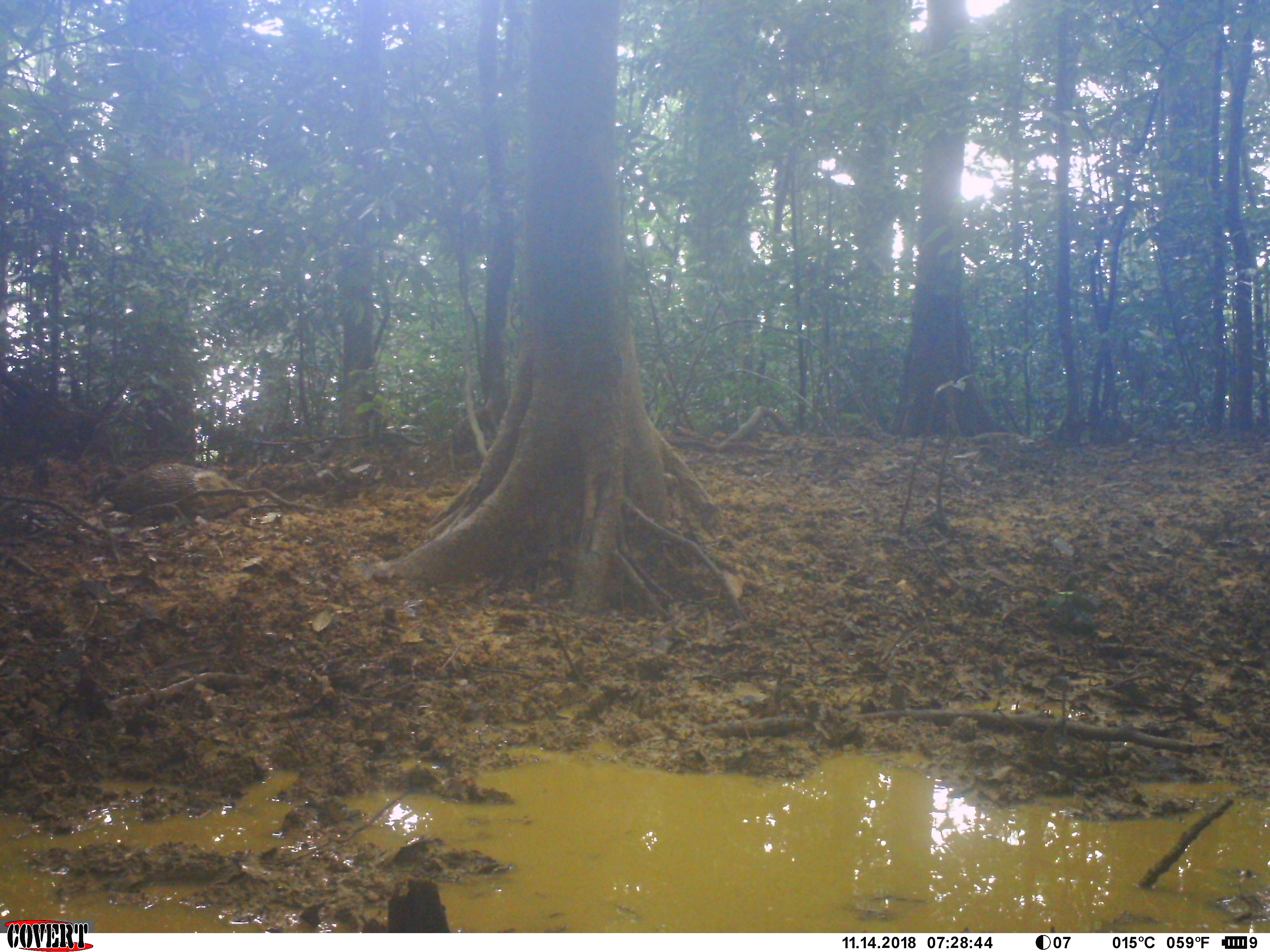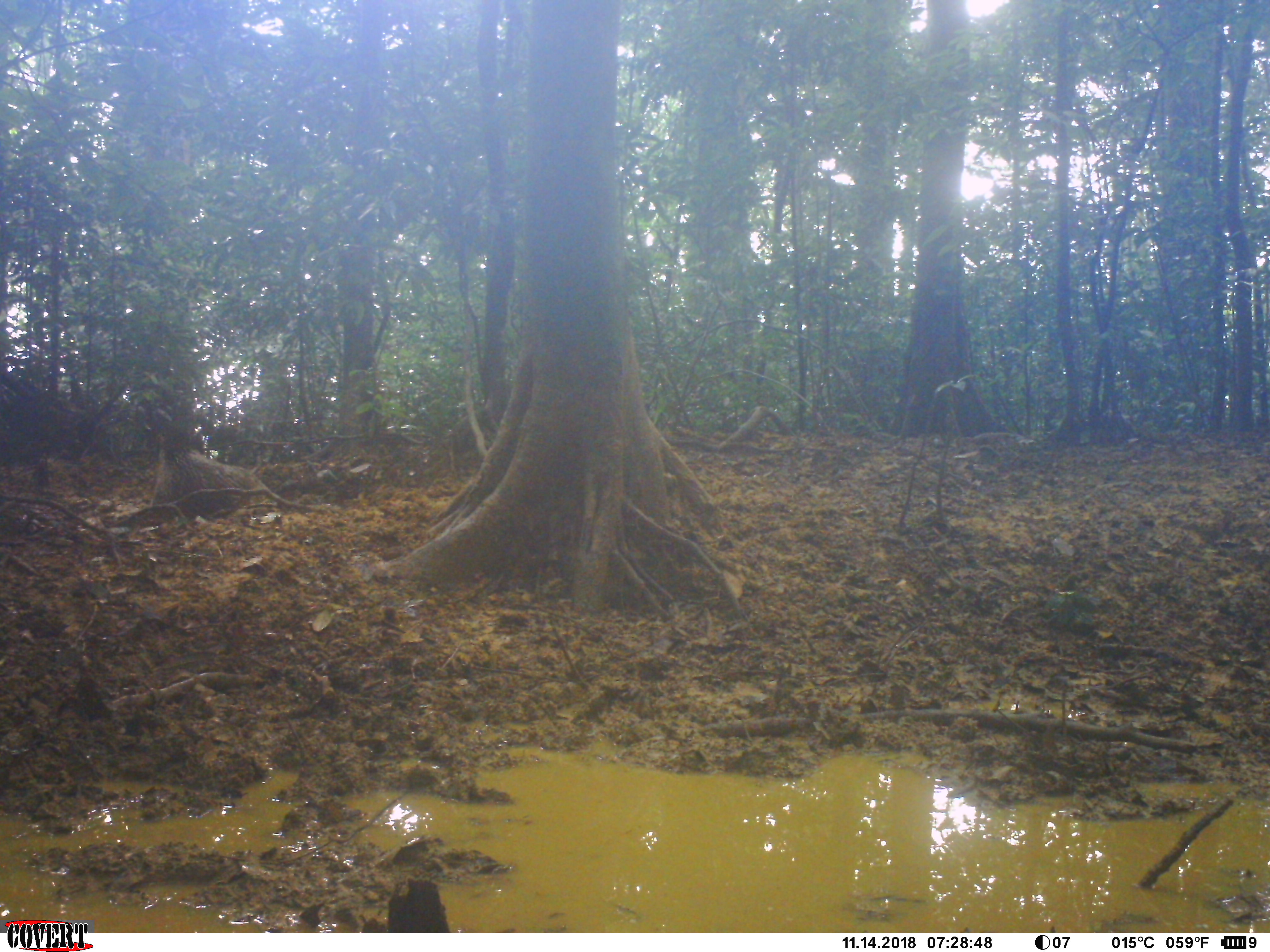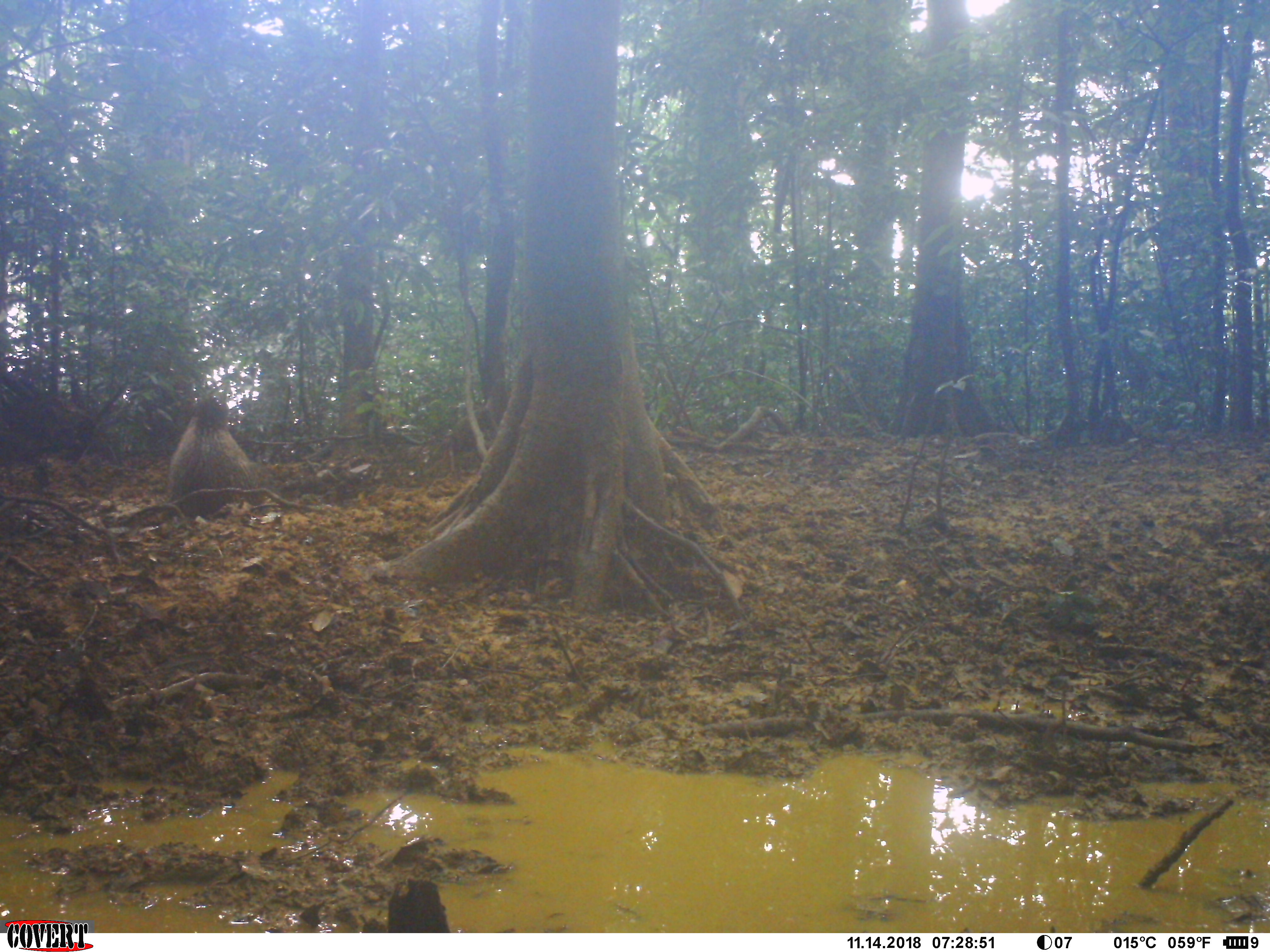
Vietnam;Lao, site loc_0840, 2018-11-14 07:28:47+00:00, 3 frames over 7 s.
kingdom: Animalia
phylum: Chordata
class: Mammalia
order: Artiodactyla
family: Suidae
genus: Sus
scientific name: Sus scrofa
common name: eurasian wild pig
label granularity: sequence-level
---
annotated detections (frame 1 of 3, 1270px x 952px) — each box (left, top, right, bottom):
eurasian wild pig: (109, 462, 250, 520)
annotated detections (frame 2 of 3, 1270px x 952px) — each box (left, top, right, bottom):
eurasian wild pig: (148, 424, 258, 520)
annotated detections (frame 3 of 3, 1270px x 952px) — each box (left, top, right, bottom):
eurasian wild pig: (164, 396, 265, 521)